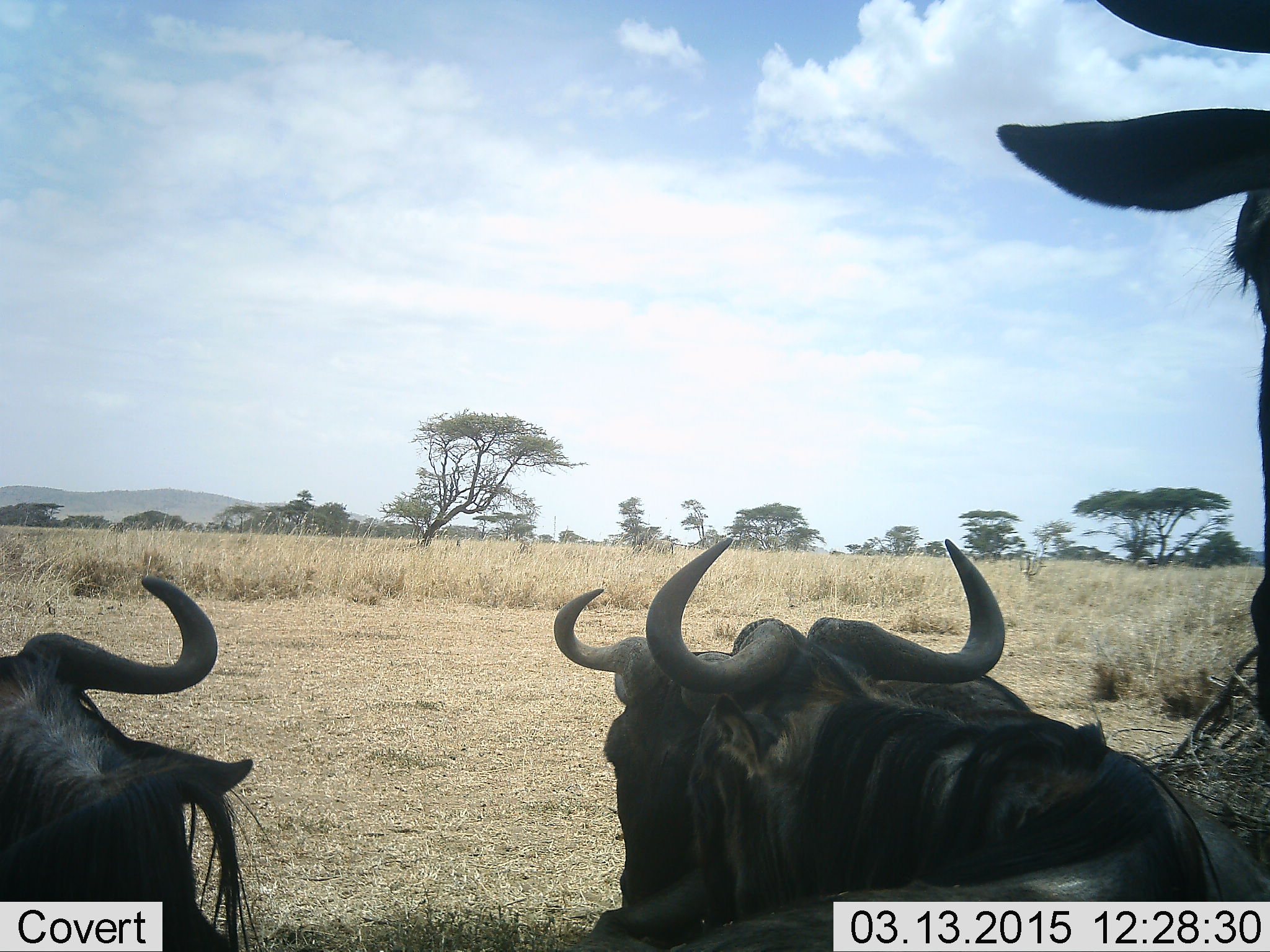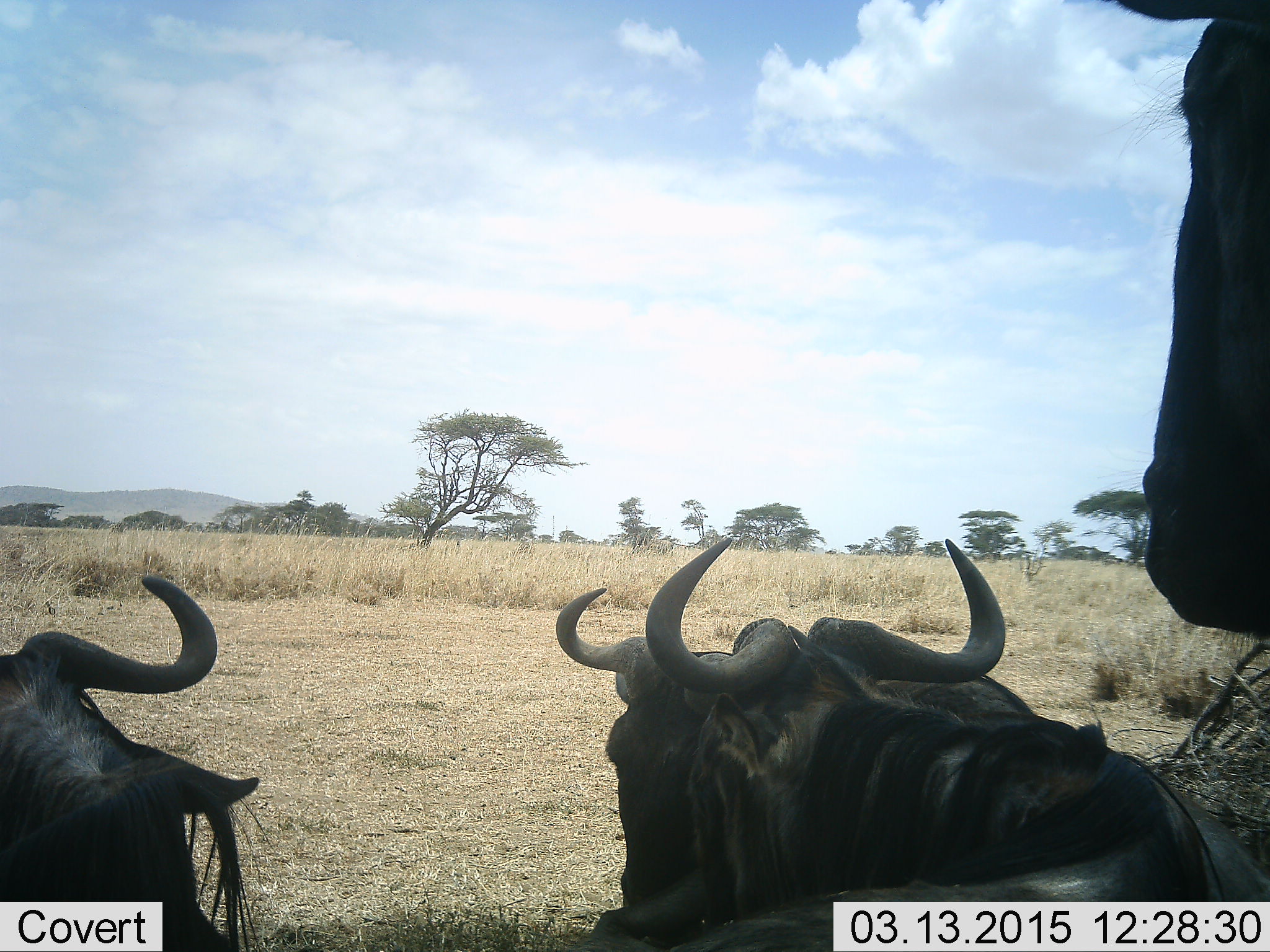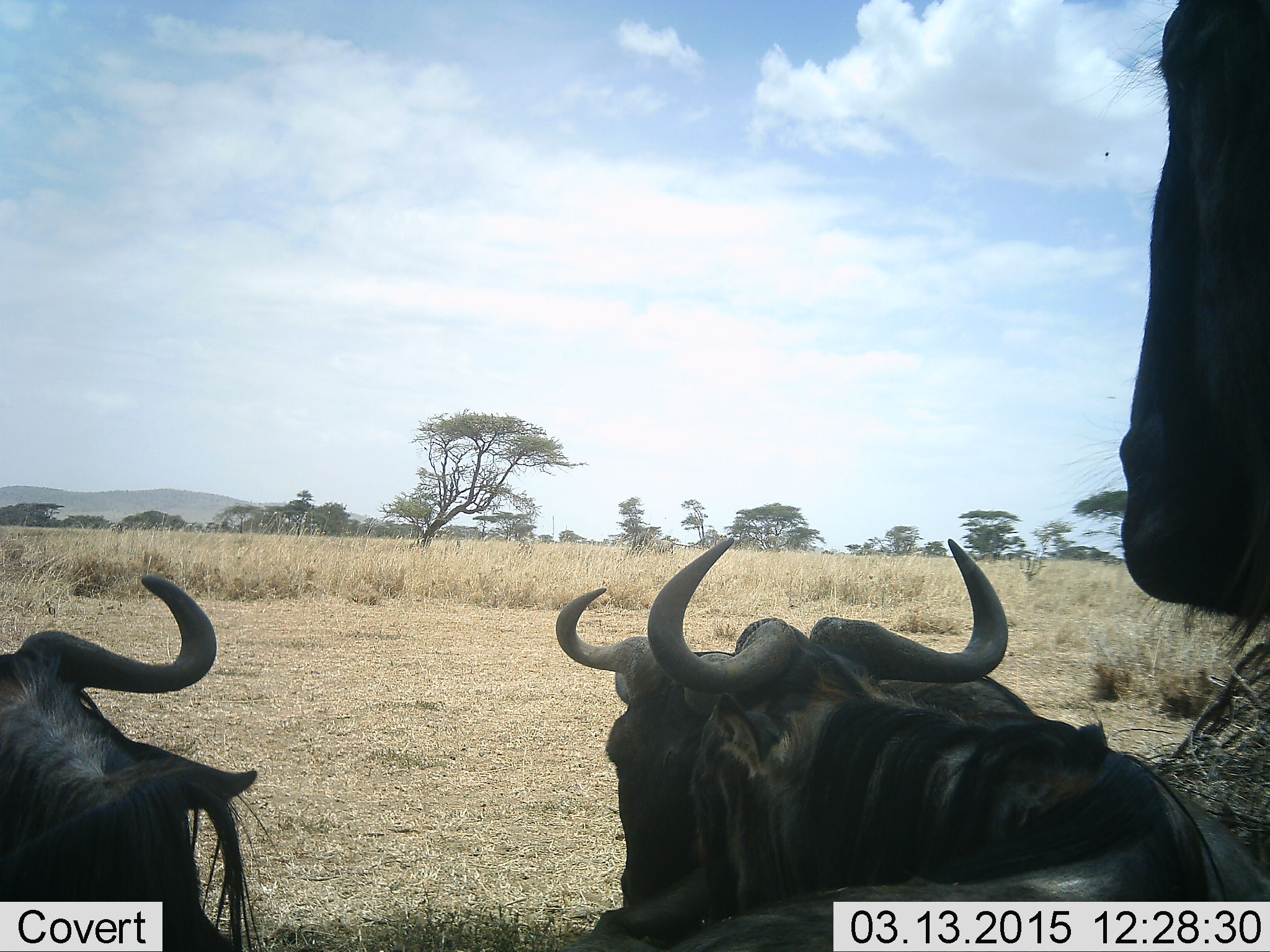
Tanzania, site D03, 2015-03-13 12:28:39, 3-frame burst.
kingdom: Animalia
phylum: Chordata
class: Mammalia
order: Artiodactyla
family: Bovidae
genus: Connochaetes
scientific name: Connochaetes taurinus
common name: blue wildebeest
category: wildebeest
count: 4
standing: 100%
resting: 40%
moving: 0%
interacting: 0%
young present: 0%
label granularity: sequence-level